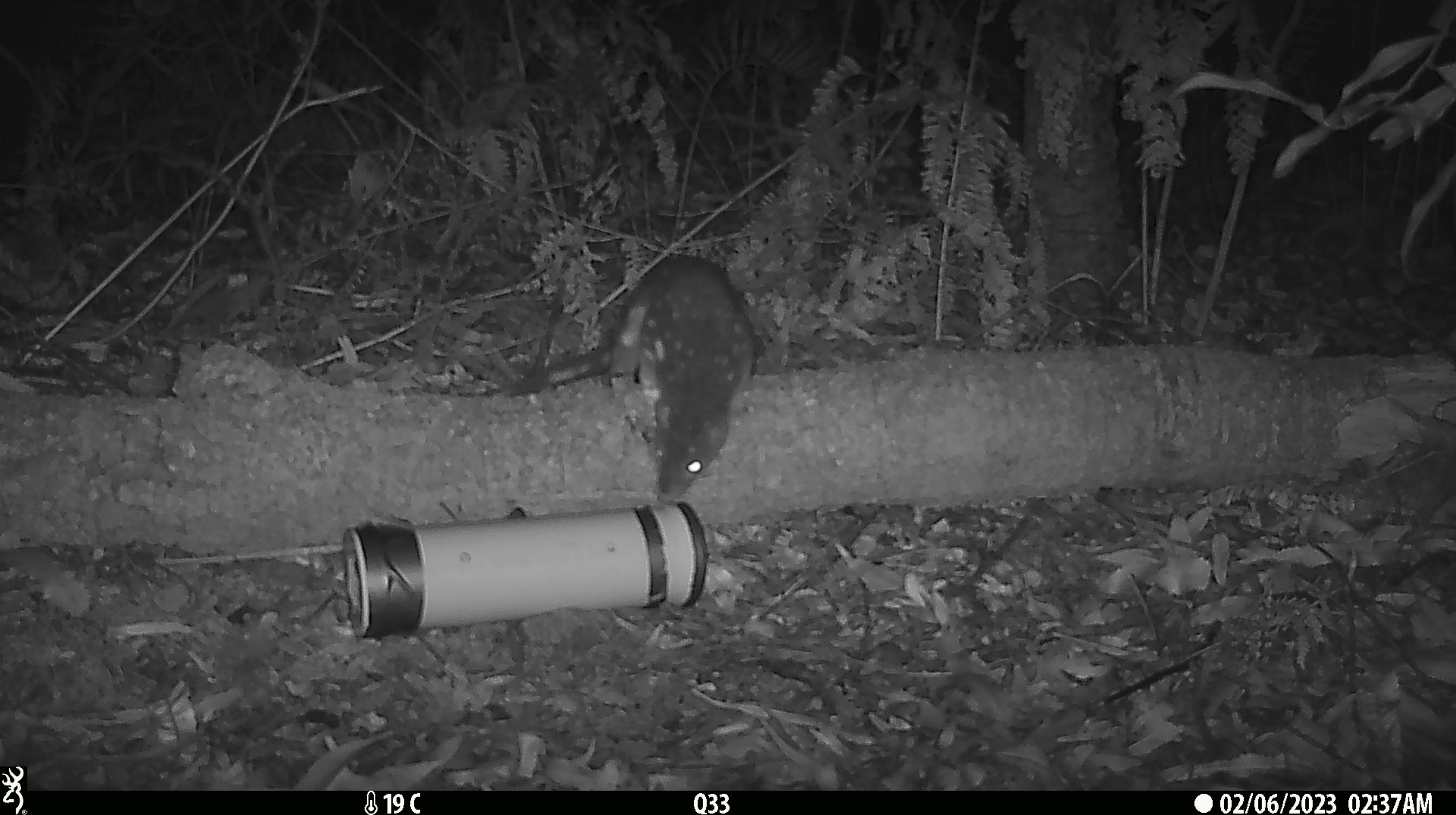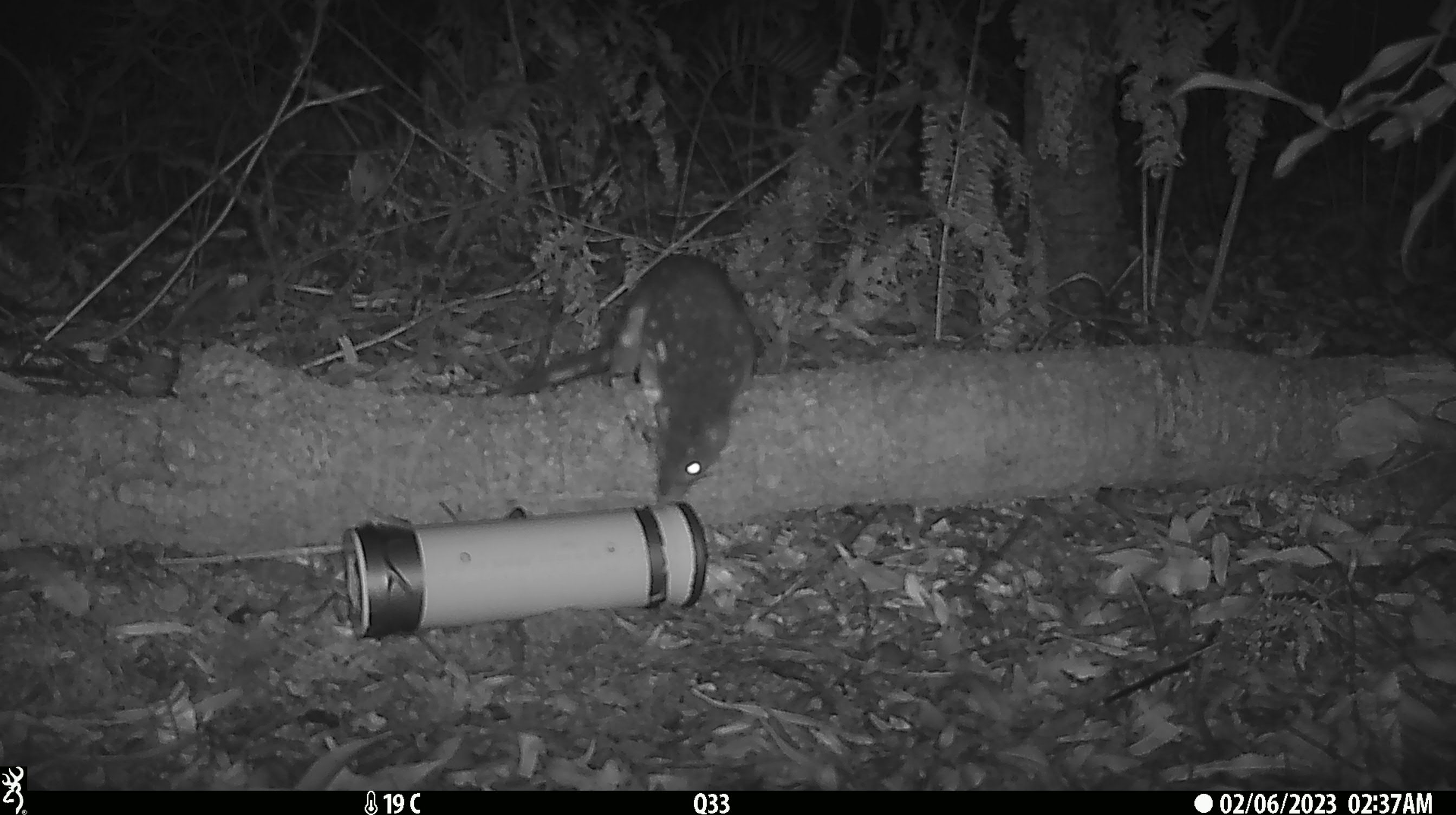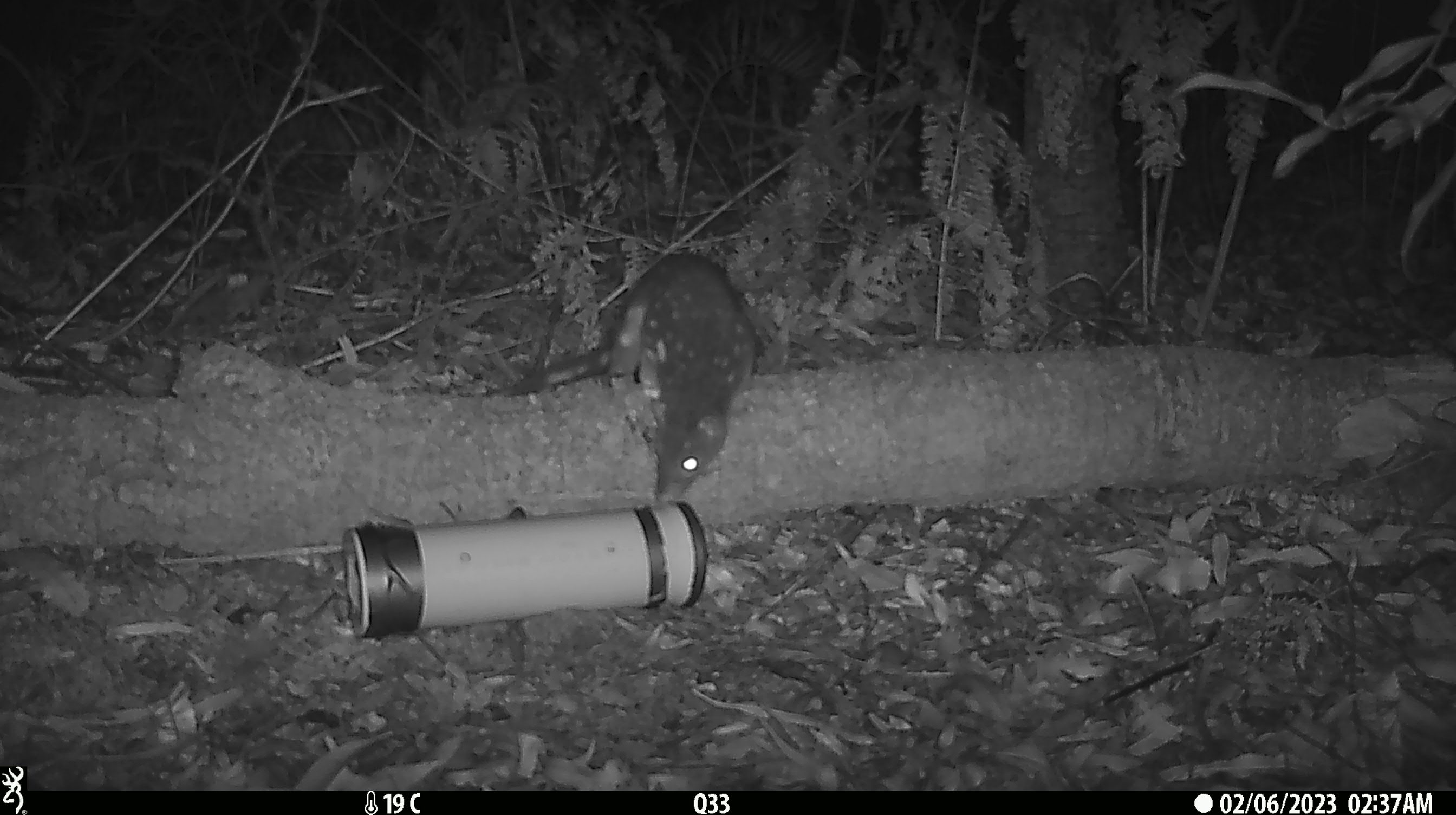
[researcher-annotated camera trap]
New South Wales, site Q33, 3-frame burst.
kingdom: Animalia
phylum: Chordata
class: Mammalia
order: Dasyuromorphia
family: Dasyuridae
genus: Dasyurus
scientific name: Dasyurus maculatus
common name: spotted-tailed quoll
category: quoll